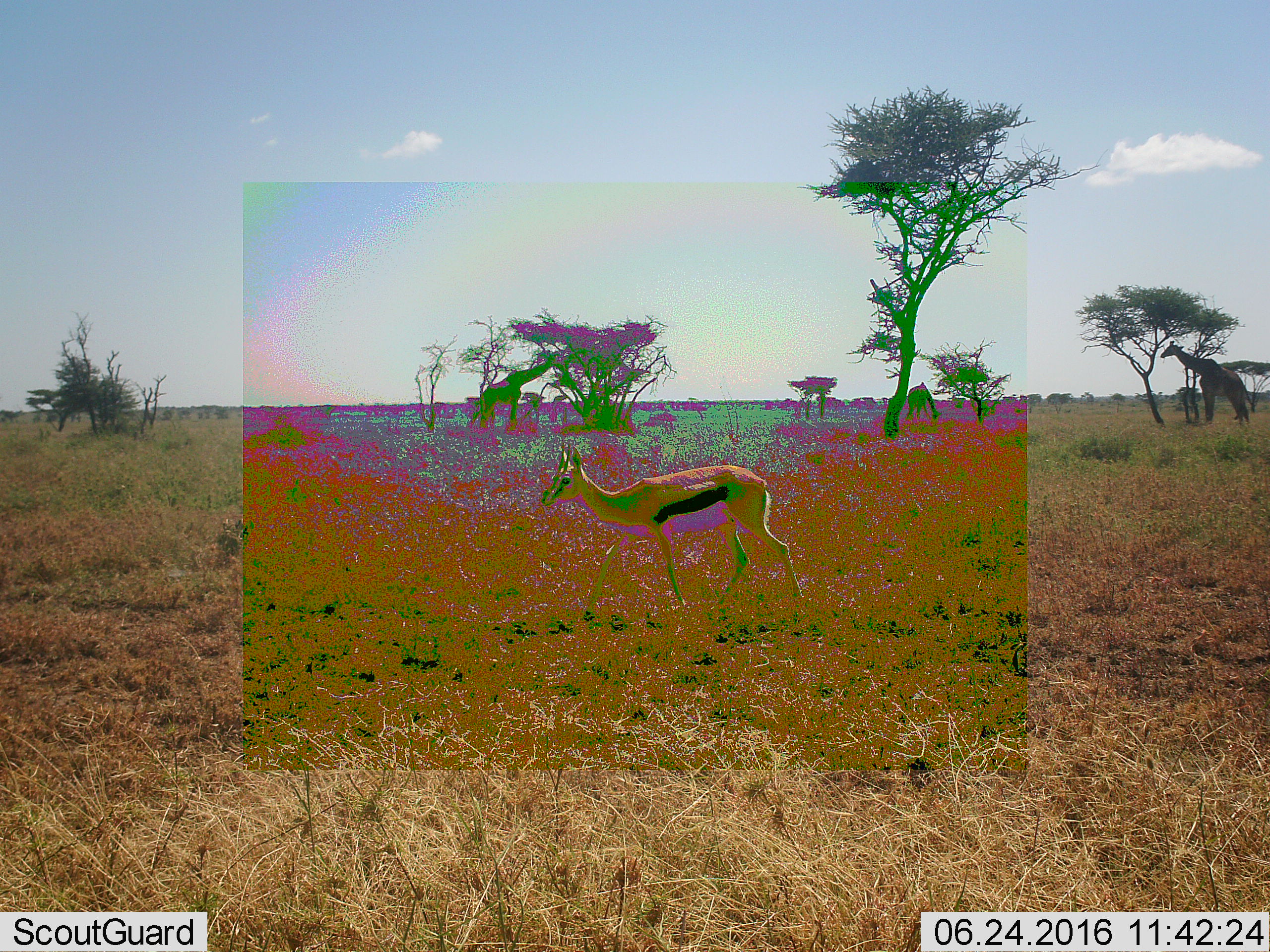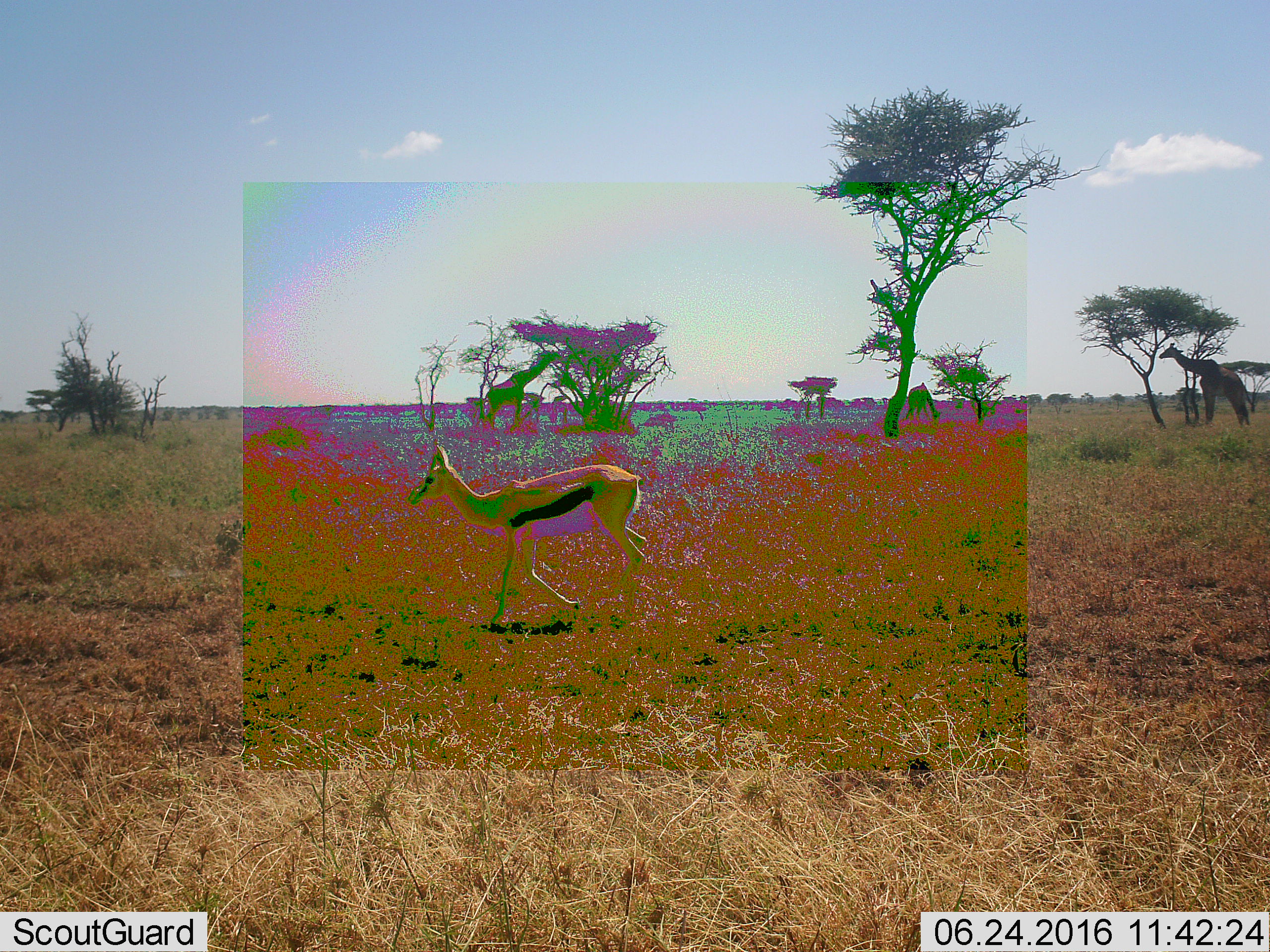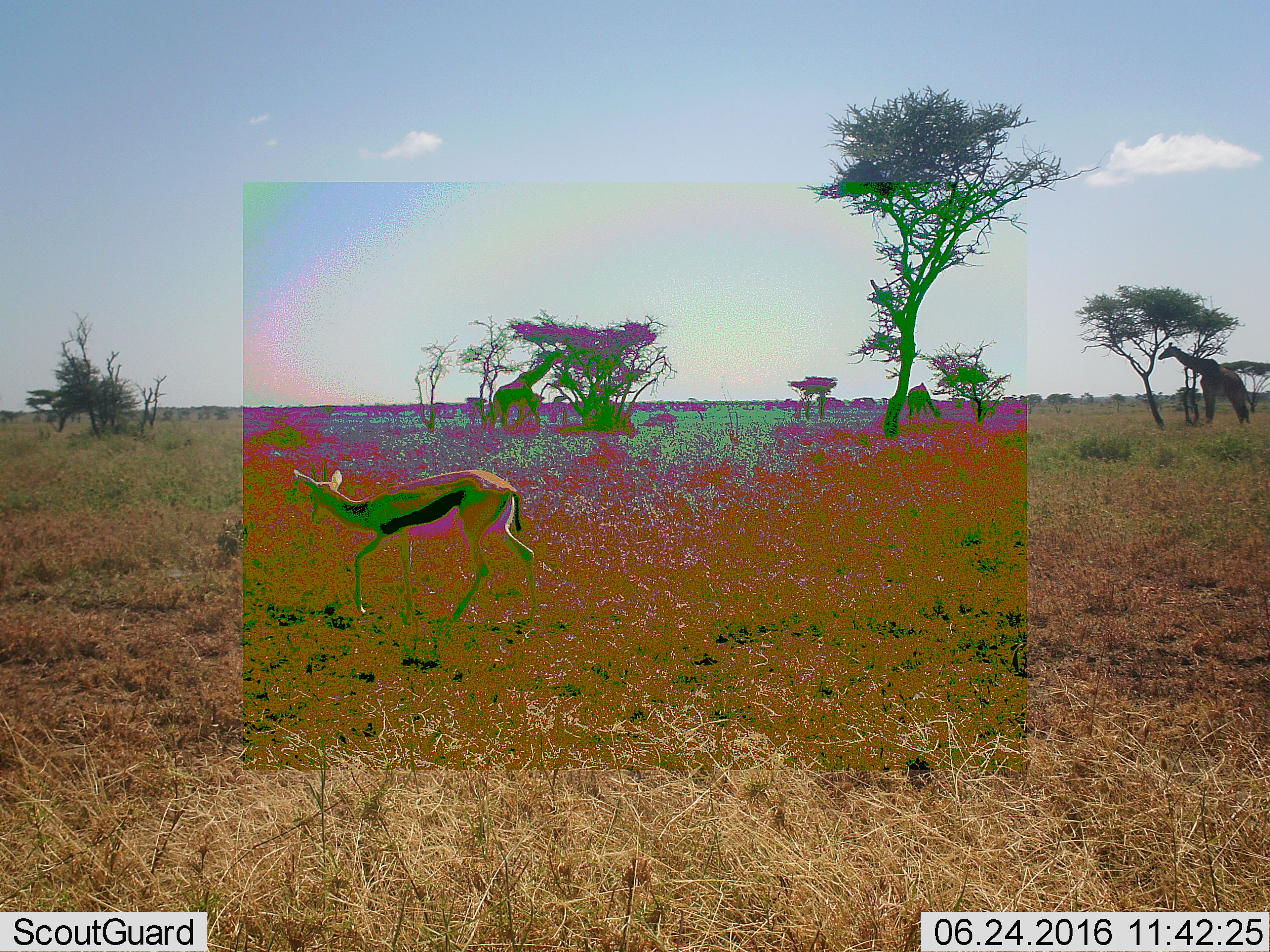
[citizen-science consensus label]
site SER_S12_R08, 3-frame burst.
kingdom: Animalia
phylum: Chordata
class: Mammalia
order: Artiodactyla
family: Bovidae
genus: Eudorcas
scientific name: Eudorcas thomsonii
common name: thomson's gazelle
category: gazellethomsons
Gazellethomsons (thomson's gazelle) (Eudorcas thomsonii), count 1. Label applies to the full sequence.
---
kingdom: Animalia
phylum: Chordata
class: Mammalia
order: Artiodactyla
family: Giraffidae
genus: Giraffa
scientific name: Giraffa camelopardalis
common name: giraffe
Giraffe (Giraffa camelopardalis), count 3. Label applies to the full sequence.